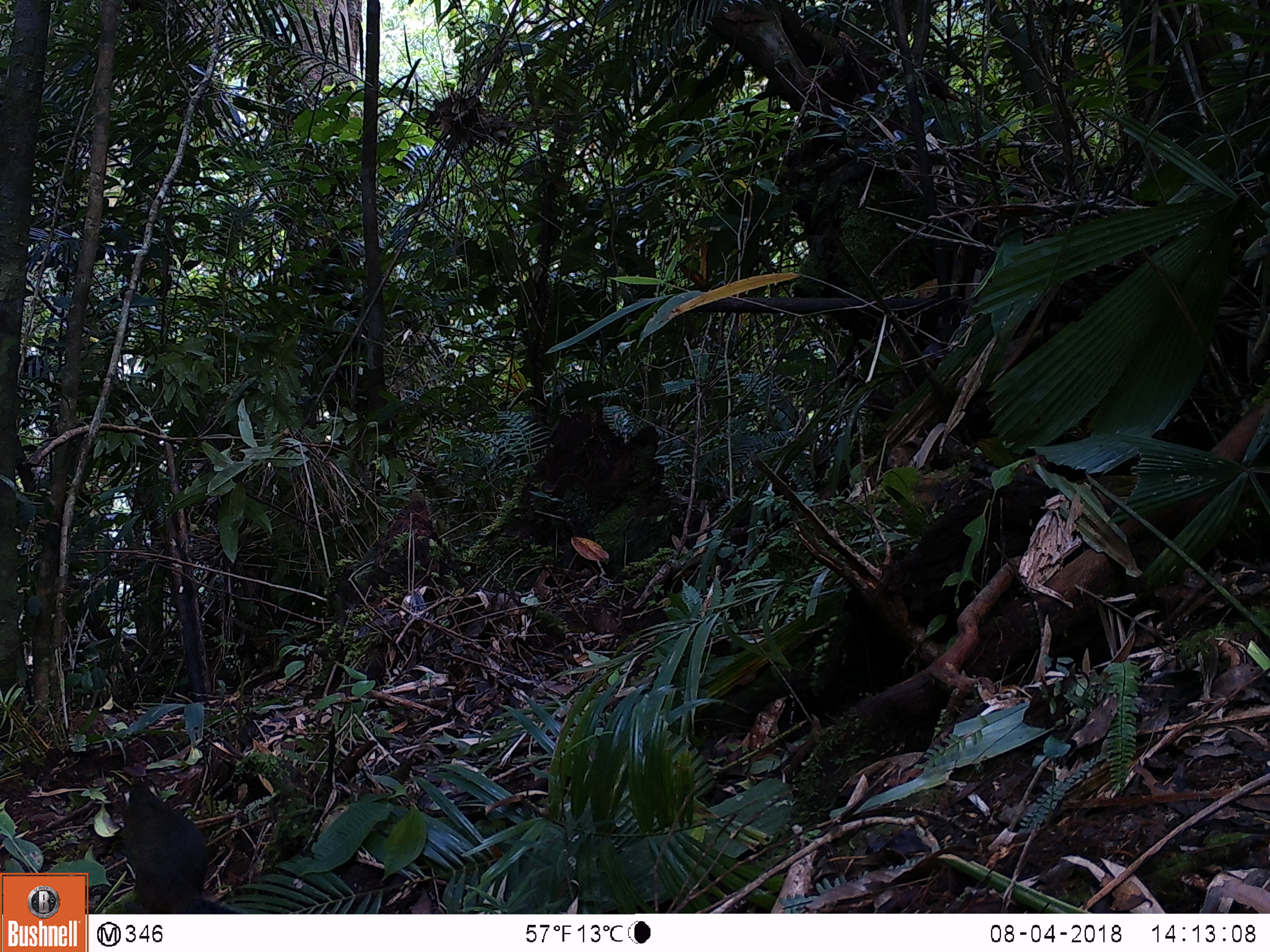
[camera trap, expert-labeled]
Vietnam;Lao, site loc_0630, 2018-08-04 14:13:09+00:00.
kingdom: Animalia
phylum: Chordata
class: Mammalia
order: Rodentia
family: Sciuridae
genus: Dremomys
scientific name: Dremomys rufigenis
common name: red-cheeked squirrel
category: red cheeked squirrel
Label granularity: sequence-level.